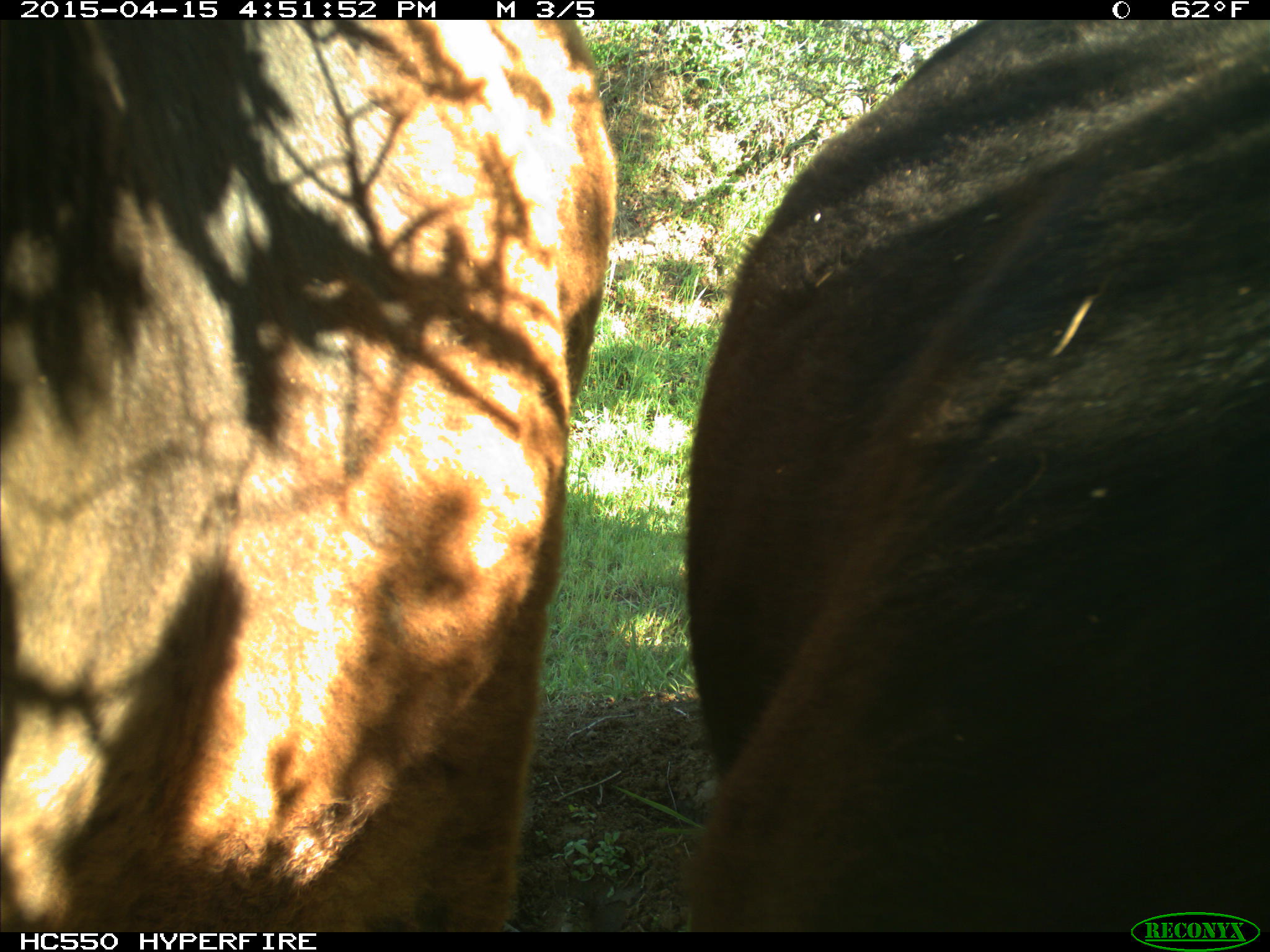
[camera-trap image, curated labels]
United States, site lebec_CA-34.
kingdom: Animalia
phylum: Chordata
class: Mammalia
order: Artiodactyla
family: Bovidae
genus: Bos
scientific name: Bos taurus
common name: domestic cow